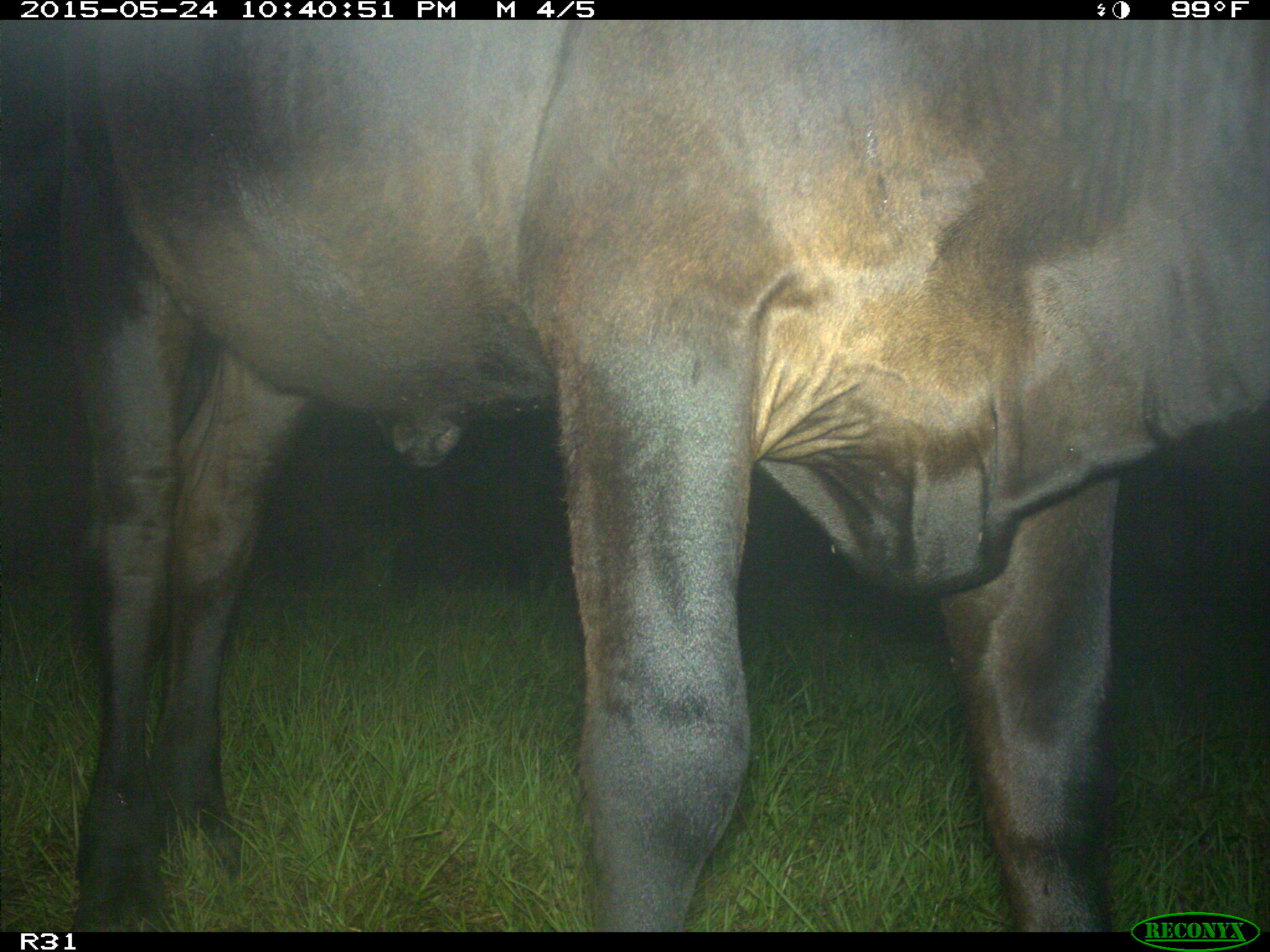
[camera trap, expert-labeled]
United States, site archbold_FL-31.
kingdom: Animalia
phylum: Chordata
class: Mammalia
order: Artiodactyla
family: Bovidae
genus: Bos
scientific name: Bos taurus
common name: domestic cow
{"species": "Bos taurus (domestic cow)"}